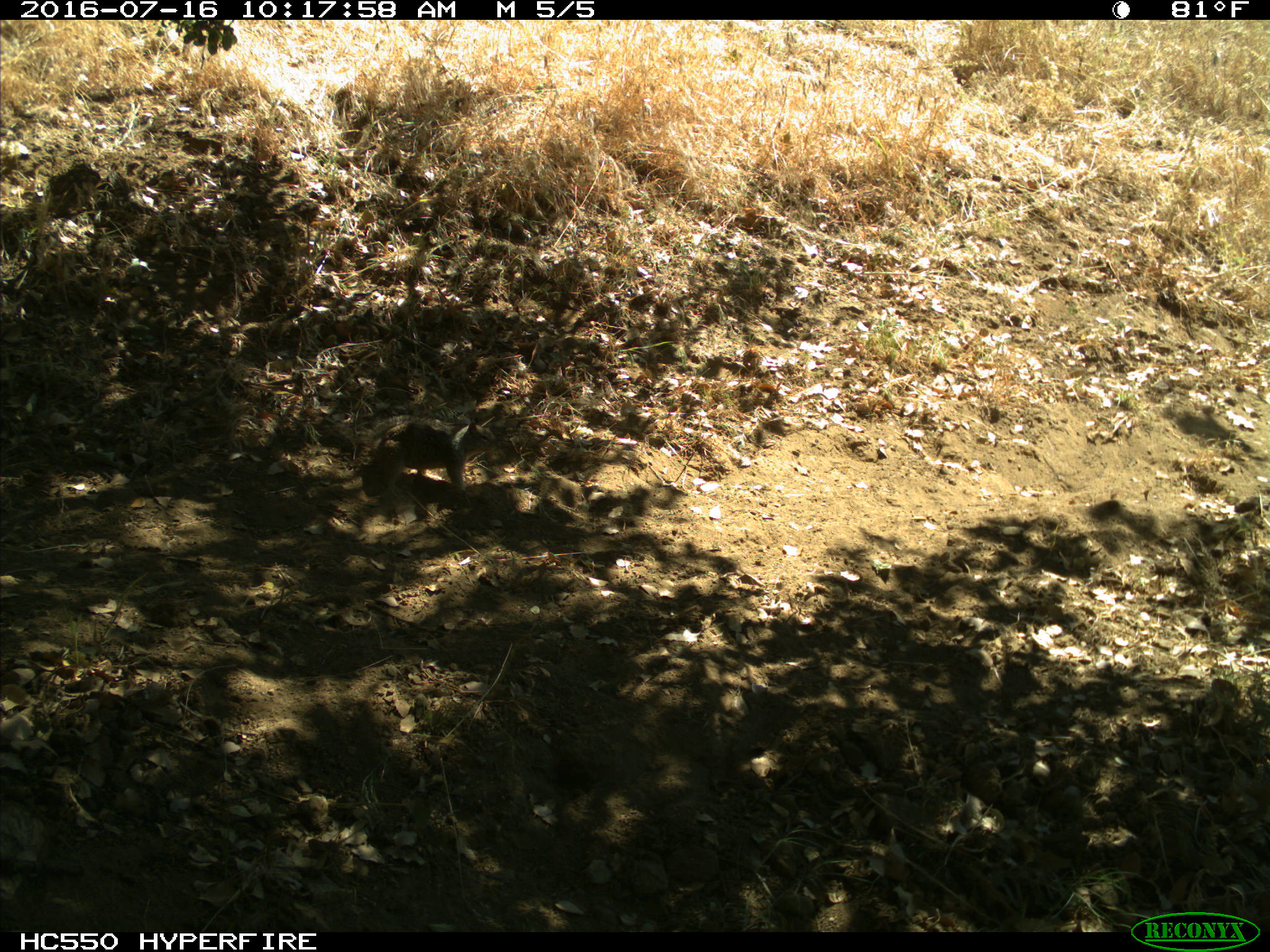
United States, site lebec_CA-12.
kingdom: Animalia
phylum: Chordata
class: Mammalia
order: Rodentia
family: Sciuridae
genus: Otospermophilus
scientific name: Otospermophilus beecheyi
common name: california ground squirrel